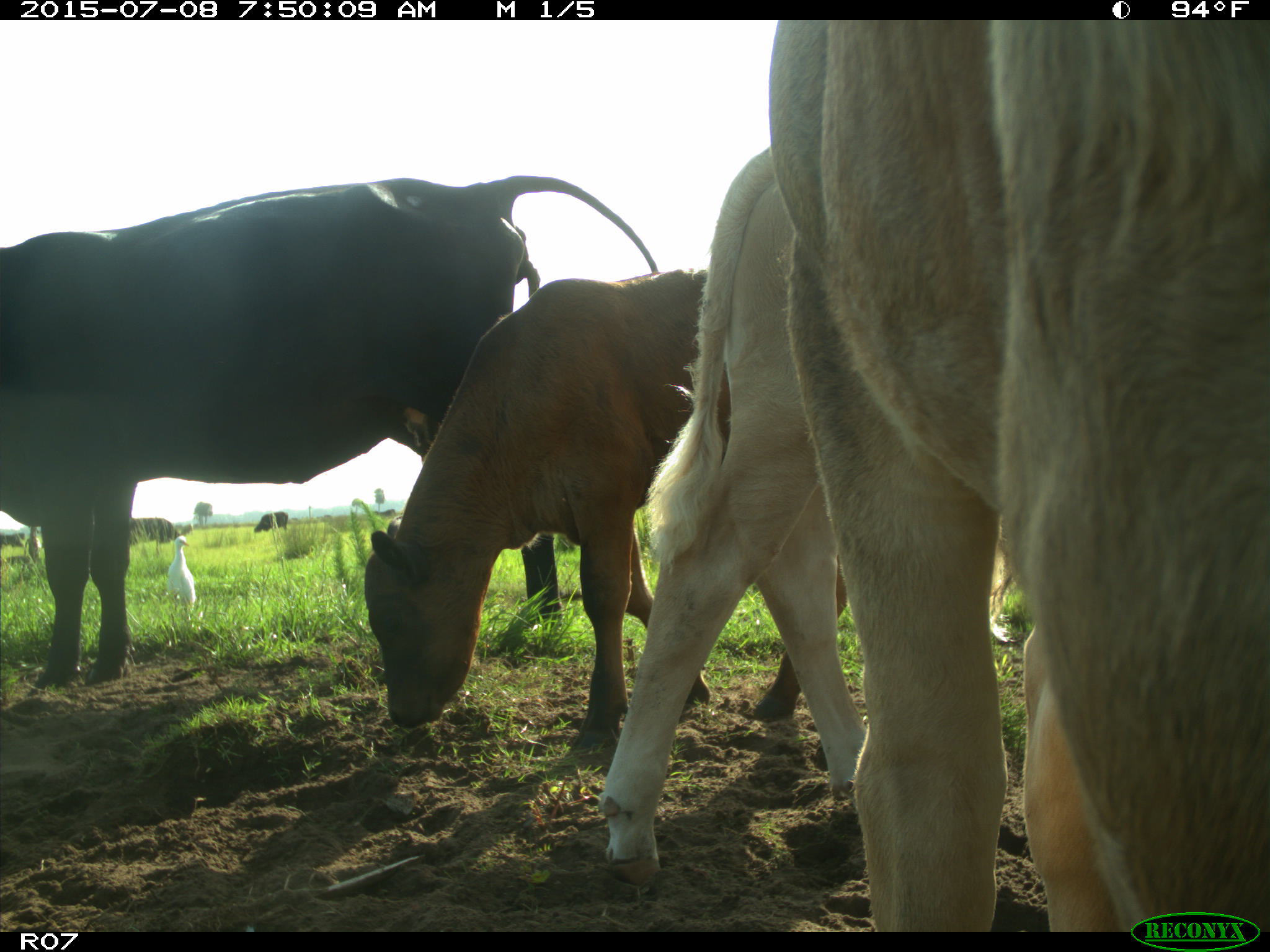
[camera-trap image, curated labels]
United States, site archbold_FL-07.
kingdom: Animalia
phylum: Chordata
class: Mammalia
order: Artiodactyla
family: Bovidae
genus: Bos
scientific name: Bos taurus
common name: domestic cow